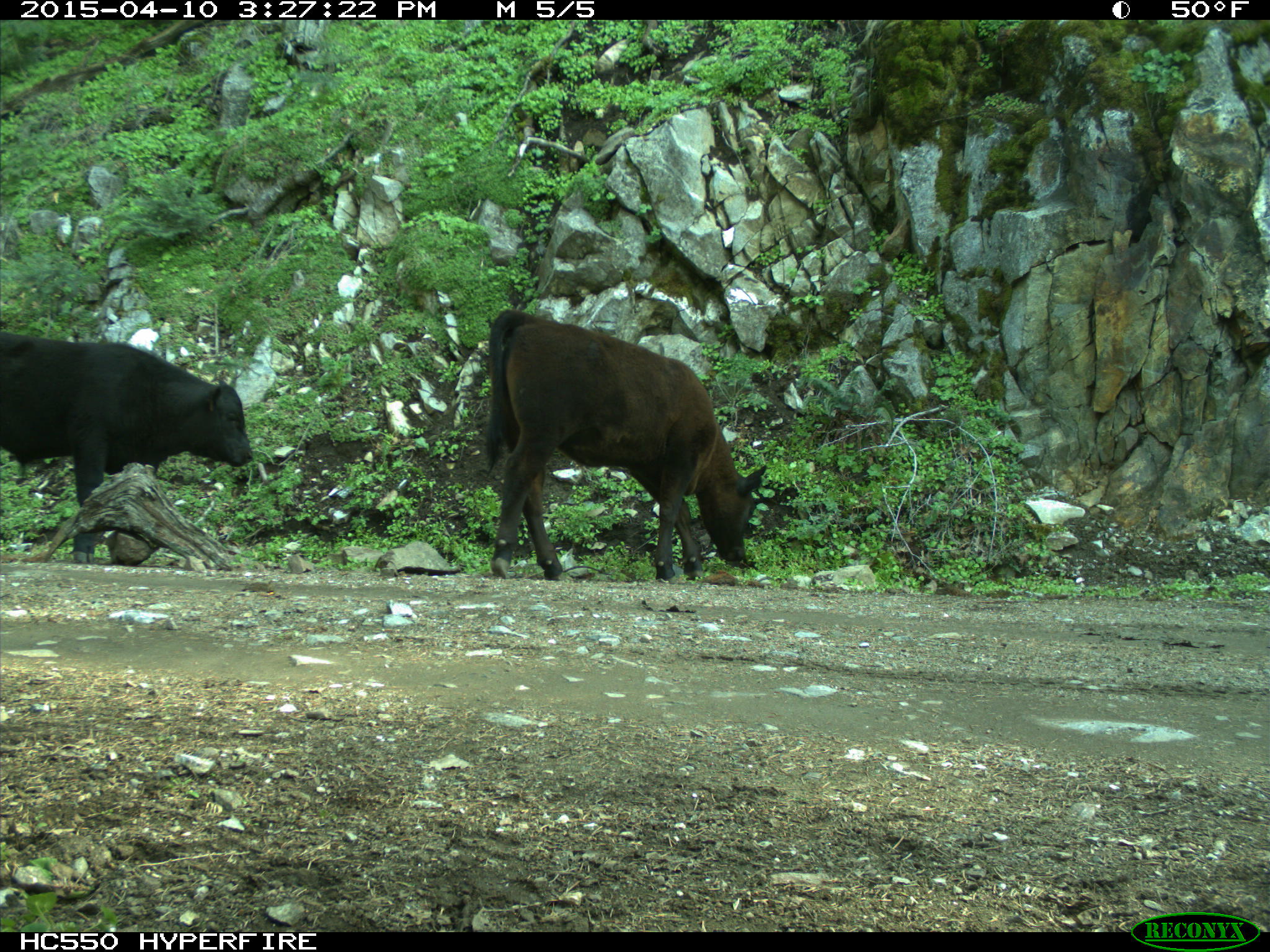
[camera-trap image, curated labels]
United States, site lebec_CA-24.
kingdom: Animalia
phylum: Chordata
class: Mammalia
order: Artiodactyla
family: Bovidae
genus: Bos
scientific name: Bos taurus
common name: domestic cow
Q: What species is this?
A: Bos taurus (domestic cow).